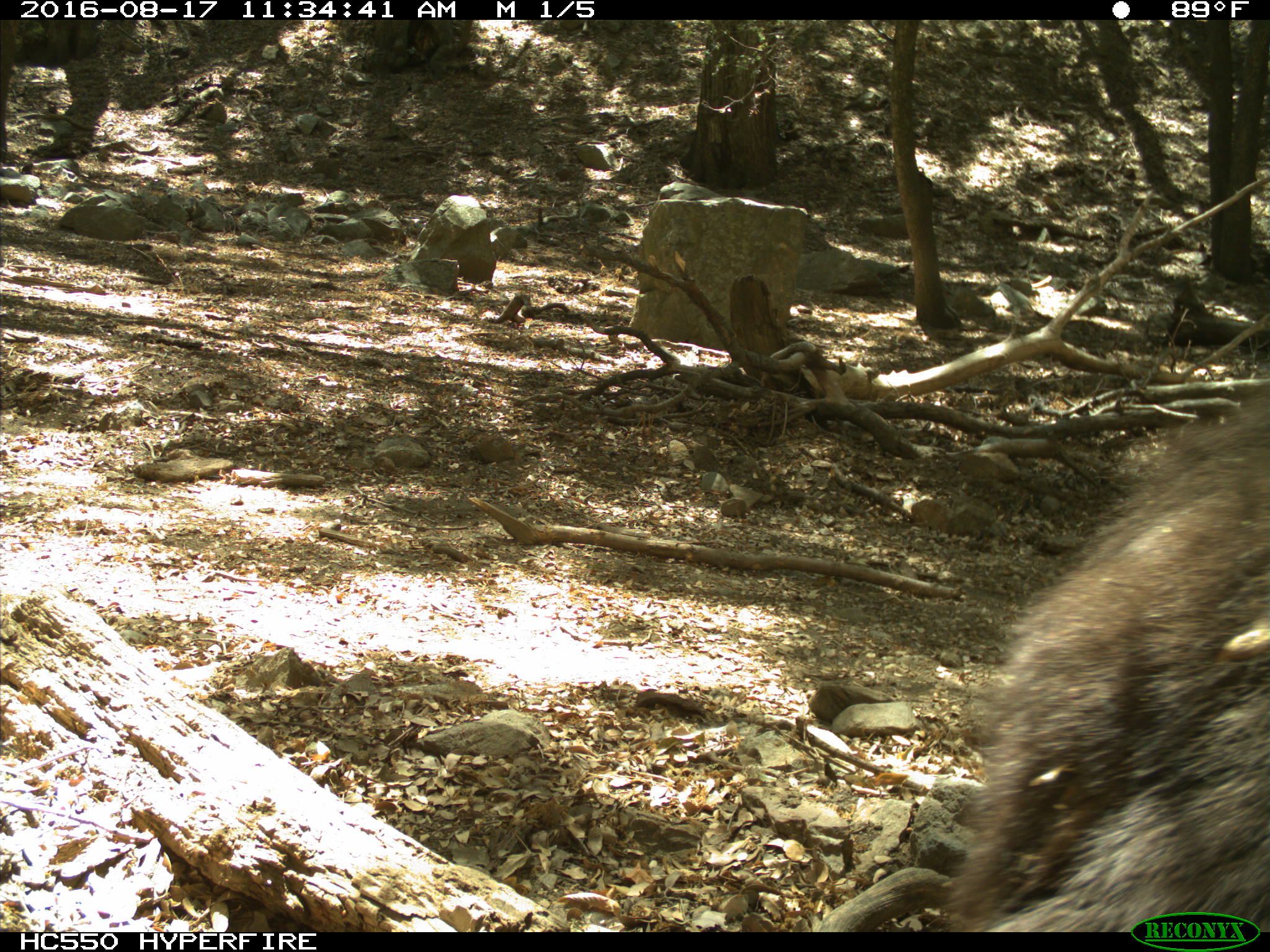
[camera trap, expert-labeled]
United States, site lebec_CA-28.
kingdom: Animalia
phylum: Chordata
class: Mammalia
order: Carnivora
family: Ursidae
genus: Ursus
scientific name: Ursus americanus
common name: american black bear